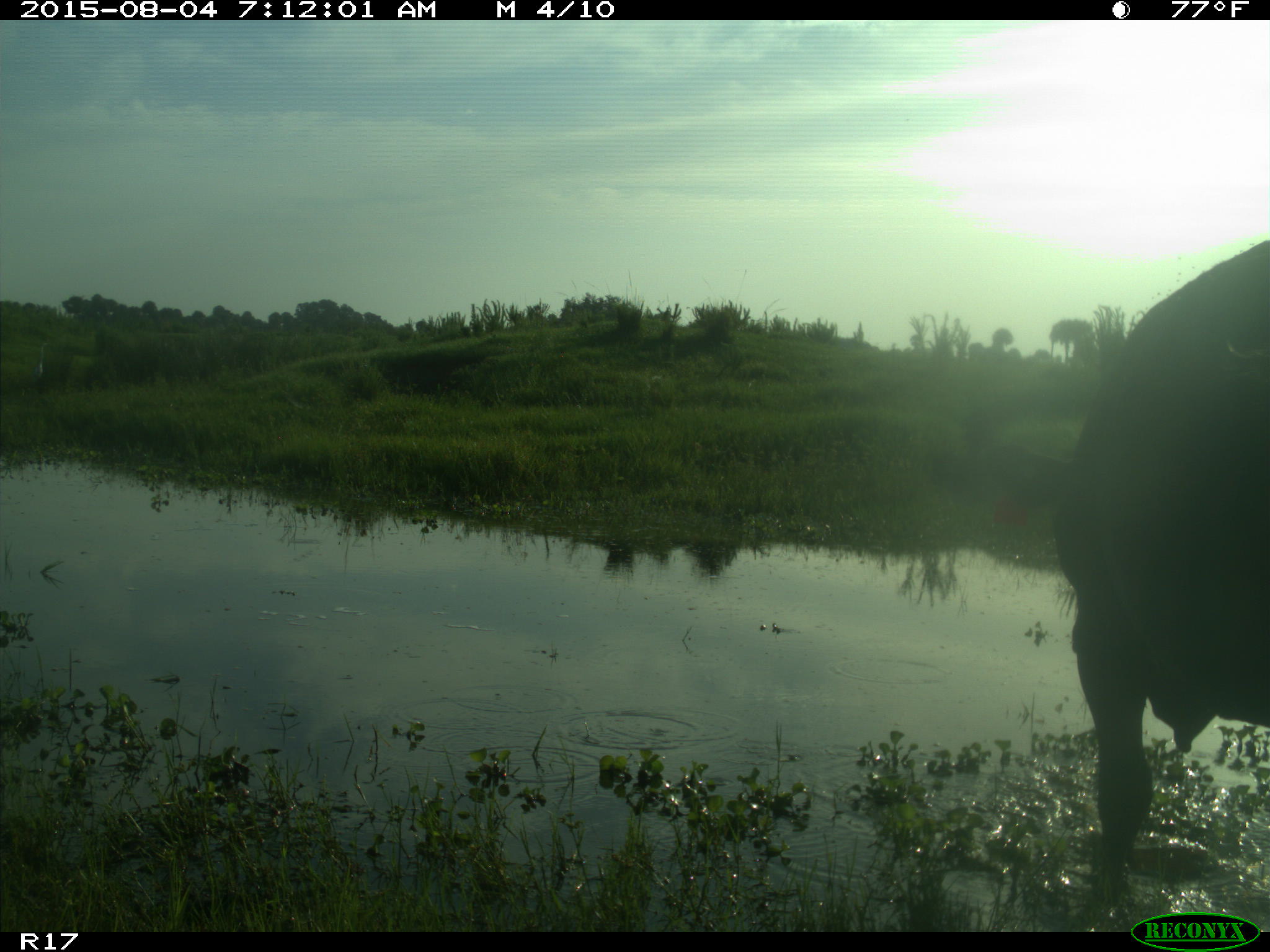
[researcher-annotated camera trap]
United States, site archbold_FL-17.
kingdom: Animalia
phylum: Chordata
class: Mammalia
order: Artiodactyla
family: Bovidae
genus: Bos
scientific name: Bos taurus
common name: domestic cow